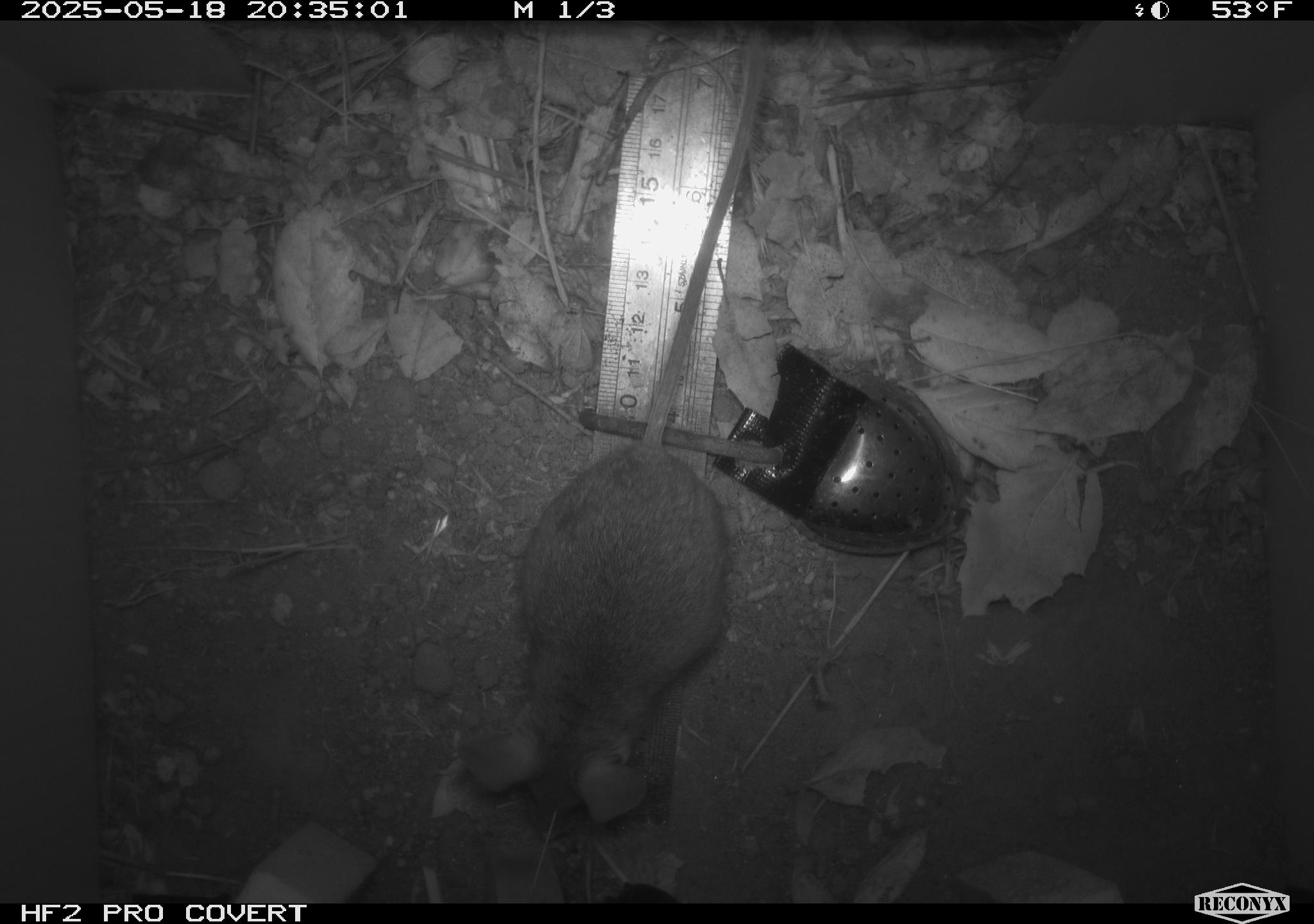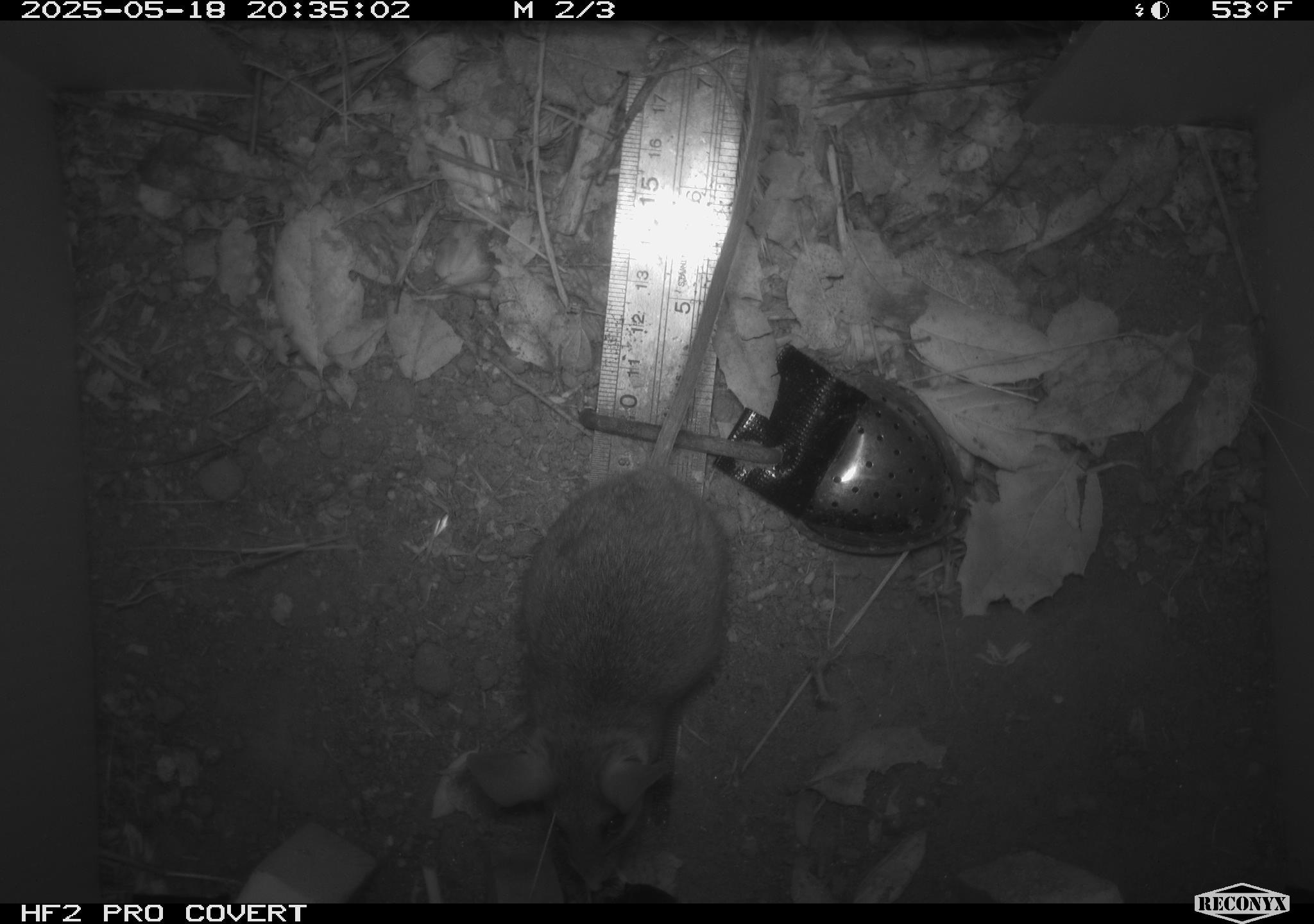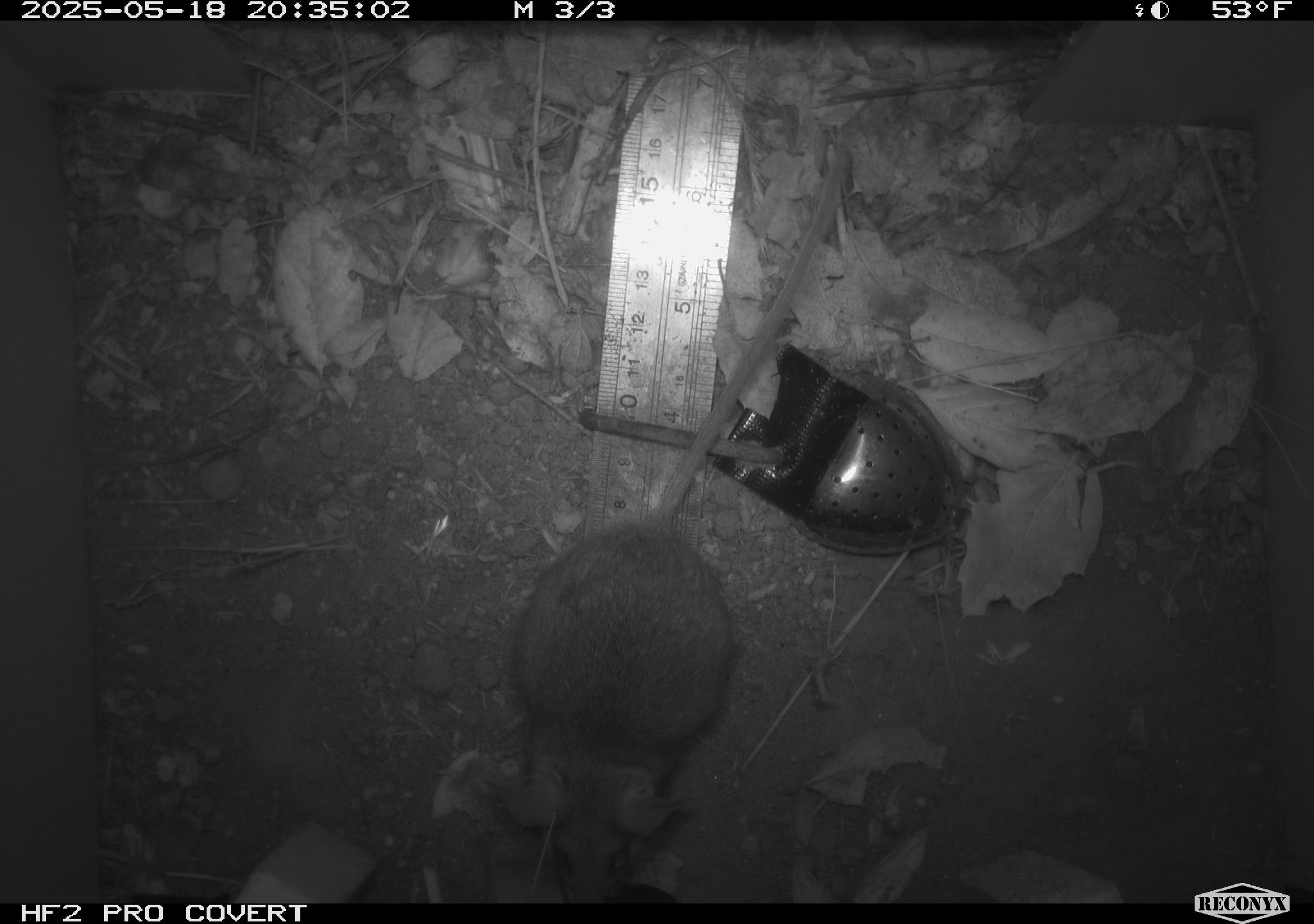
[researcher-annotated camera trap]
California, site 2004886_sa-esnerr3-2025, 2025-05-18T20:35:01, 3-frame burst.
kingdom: Animalia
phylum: Chordata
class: Mammalia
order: Rodentia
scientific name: Rodentia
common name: rodent